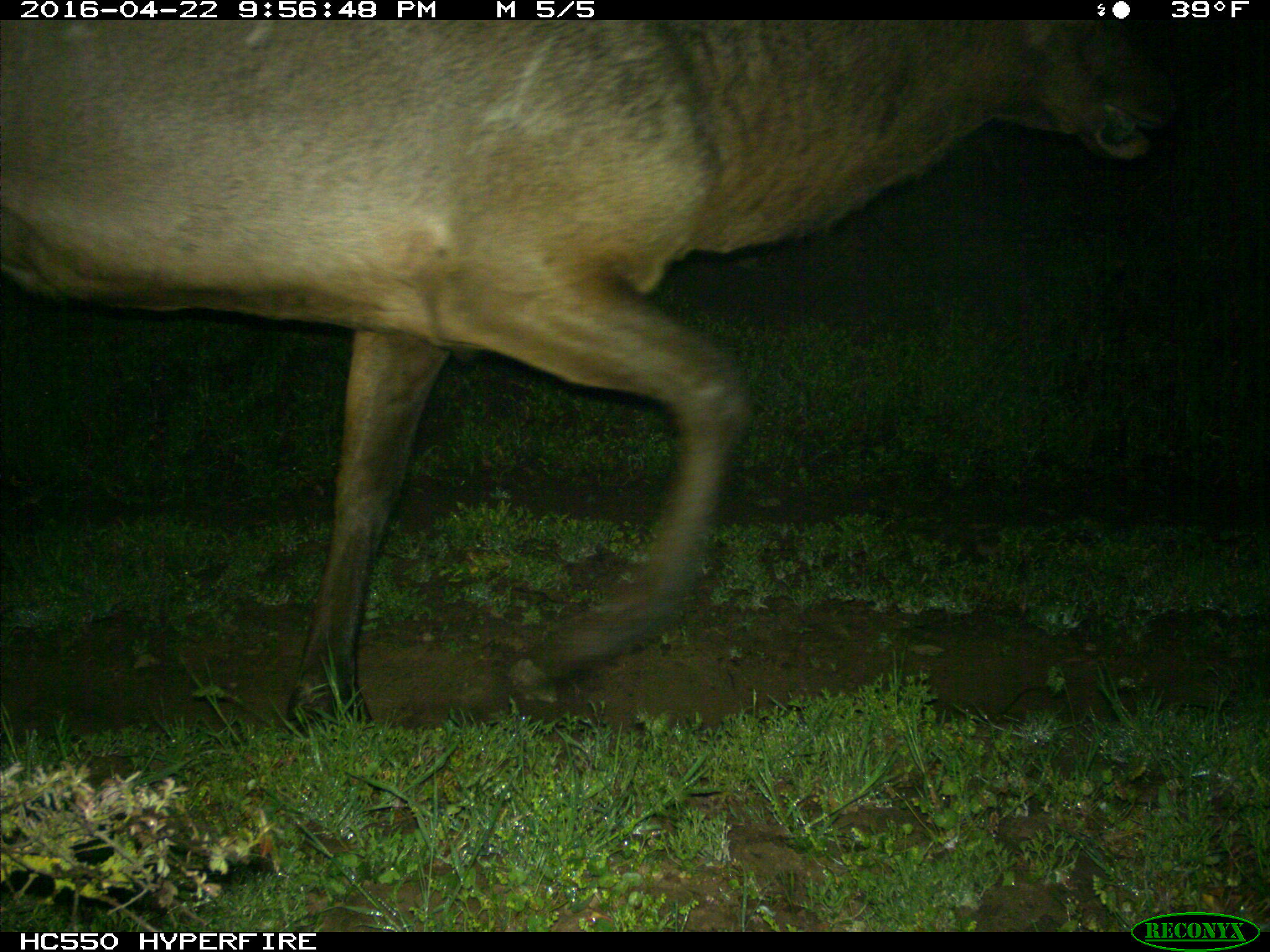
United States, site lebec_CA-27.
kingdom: Animalia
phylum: Chordata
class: Mammalia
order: Artiodactyla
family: Cervidae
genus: Cervus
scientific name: Cervus canadensis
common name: elk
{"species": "Cervus canadensis (elk)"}